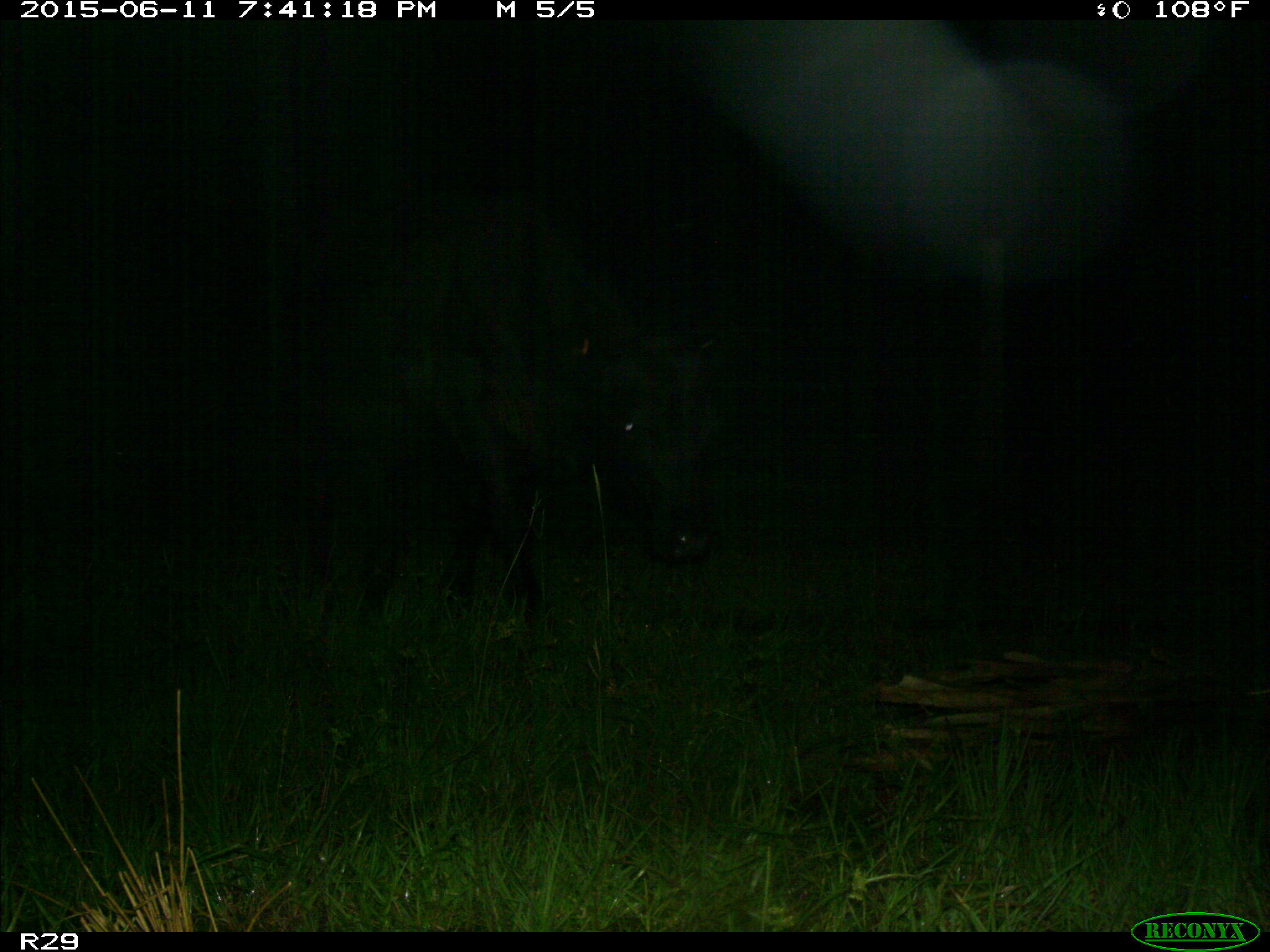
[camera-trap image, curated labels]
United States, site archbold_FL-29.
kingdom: Animalia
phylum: Chordata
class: Mammalia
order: Artiodactyla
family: Bovidae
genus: Bos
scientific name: Bos taurus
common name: domestic cow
Bos taurus (domestic cow).